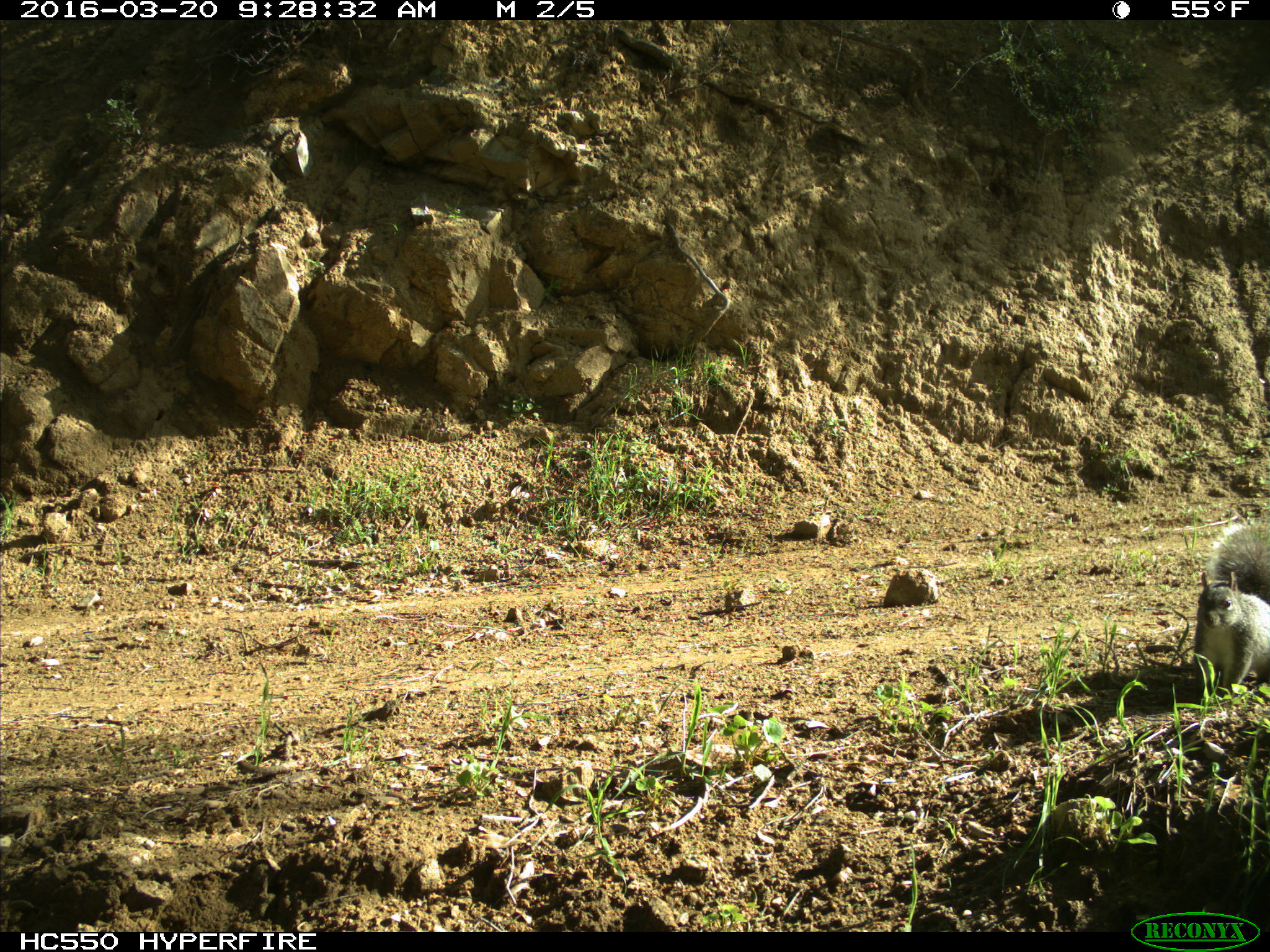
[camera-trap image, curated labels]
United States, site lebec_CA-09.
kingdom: Animalia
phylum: Chordata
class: Mammalia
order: Rodentia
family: Sciuridae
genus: Sciurus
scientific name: Sciurus carolinensis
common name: eastern gray squirrel